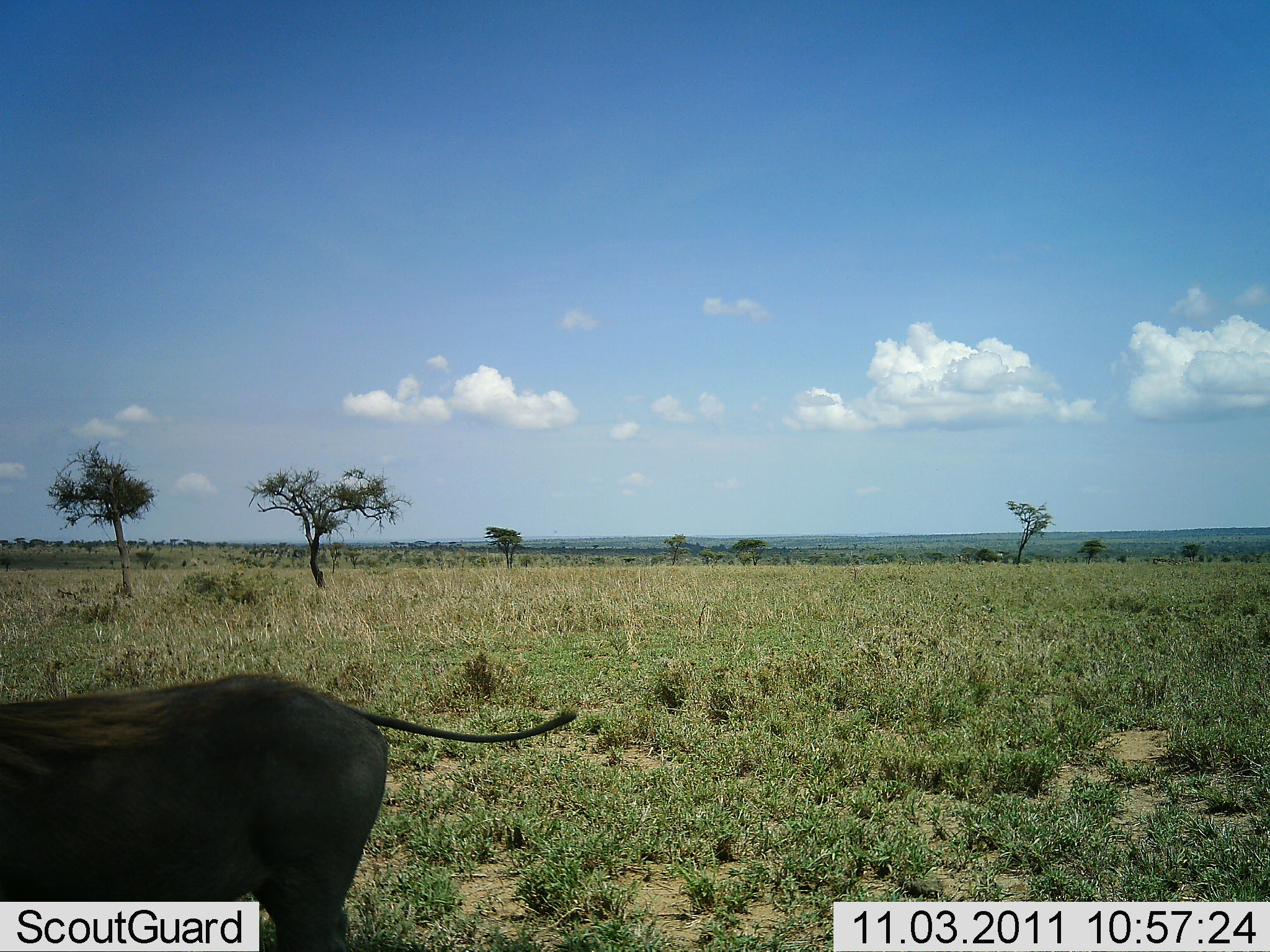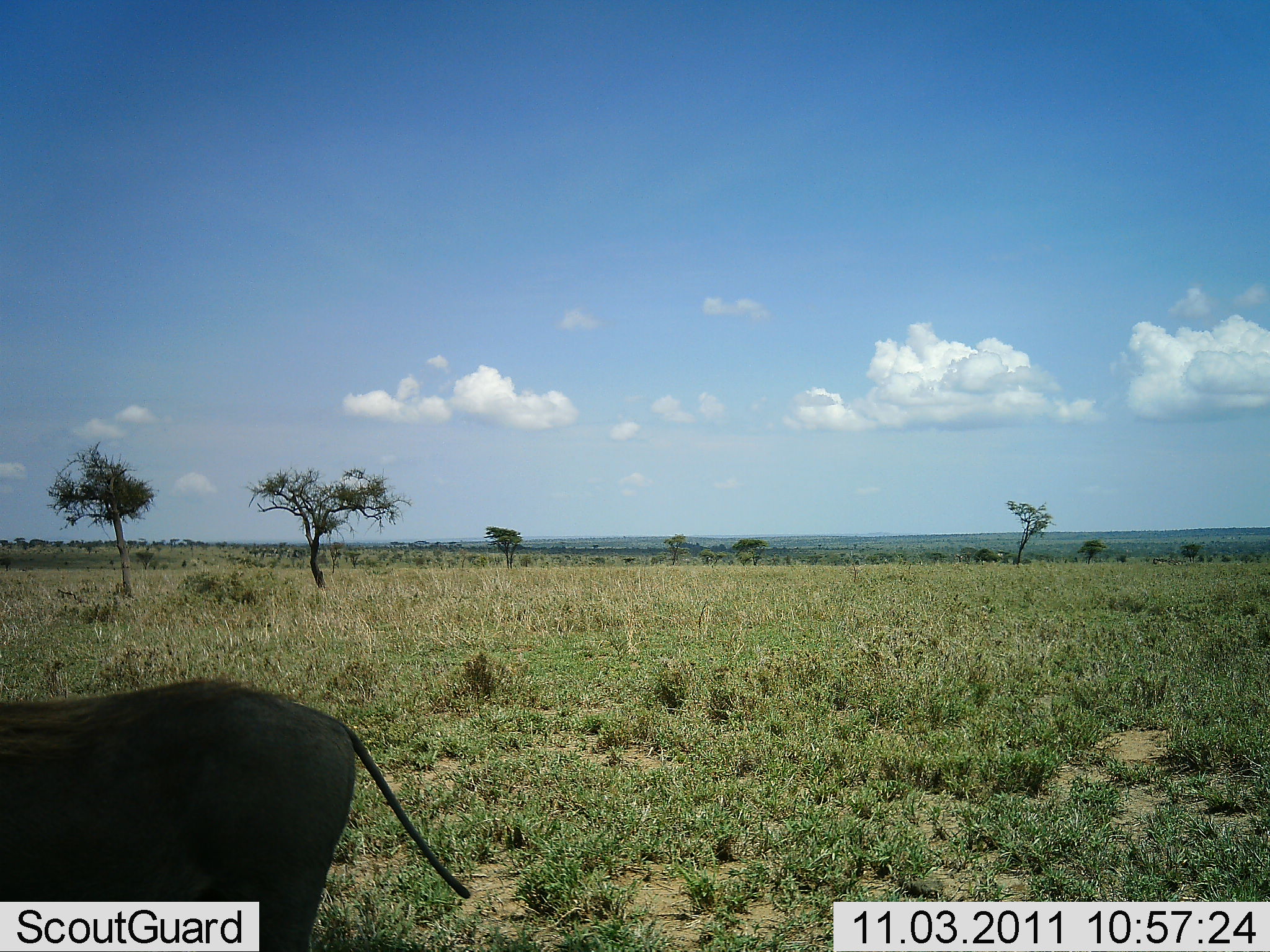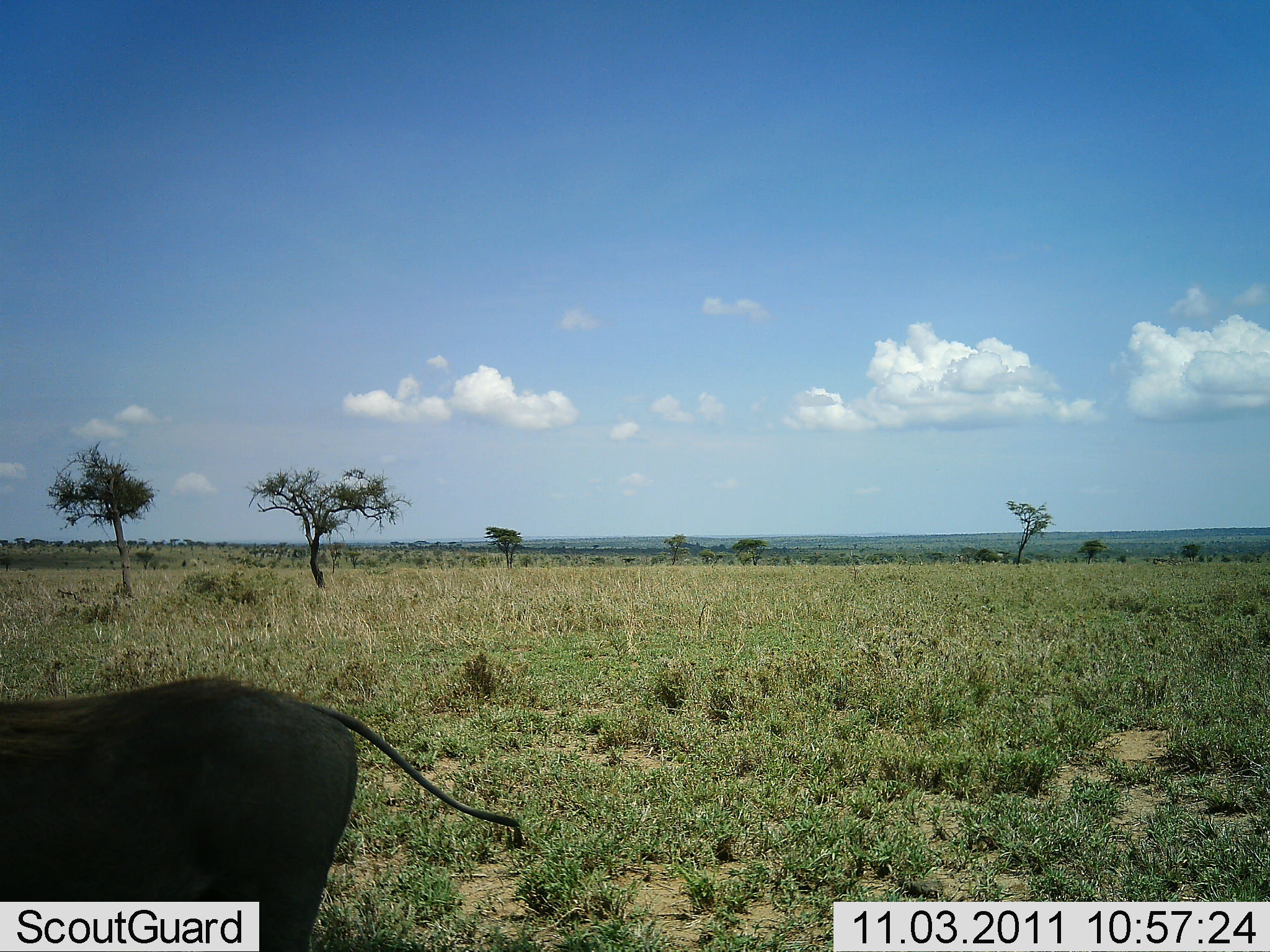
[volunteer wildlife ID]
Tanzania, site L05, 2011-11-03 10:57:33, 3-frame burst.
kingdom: Animalia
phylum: Chordata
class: Mammalia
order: Artiodactyla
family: Suidae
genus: Phacochoerus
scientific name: Phacochoerus africanus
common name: warthog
Warthog (Phacochoerus africanus), count 1. Behavior (volunteer vote fractions): standing 79%, resting 0%, moving 21%, interacting 0%. Young present (vote fraction): 0%. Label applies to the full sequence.